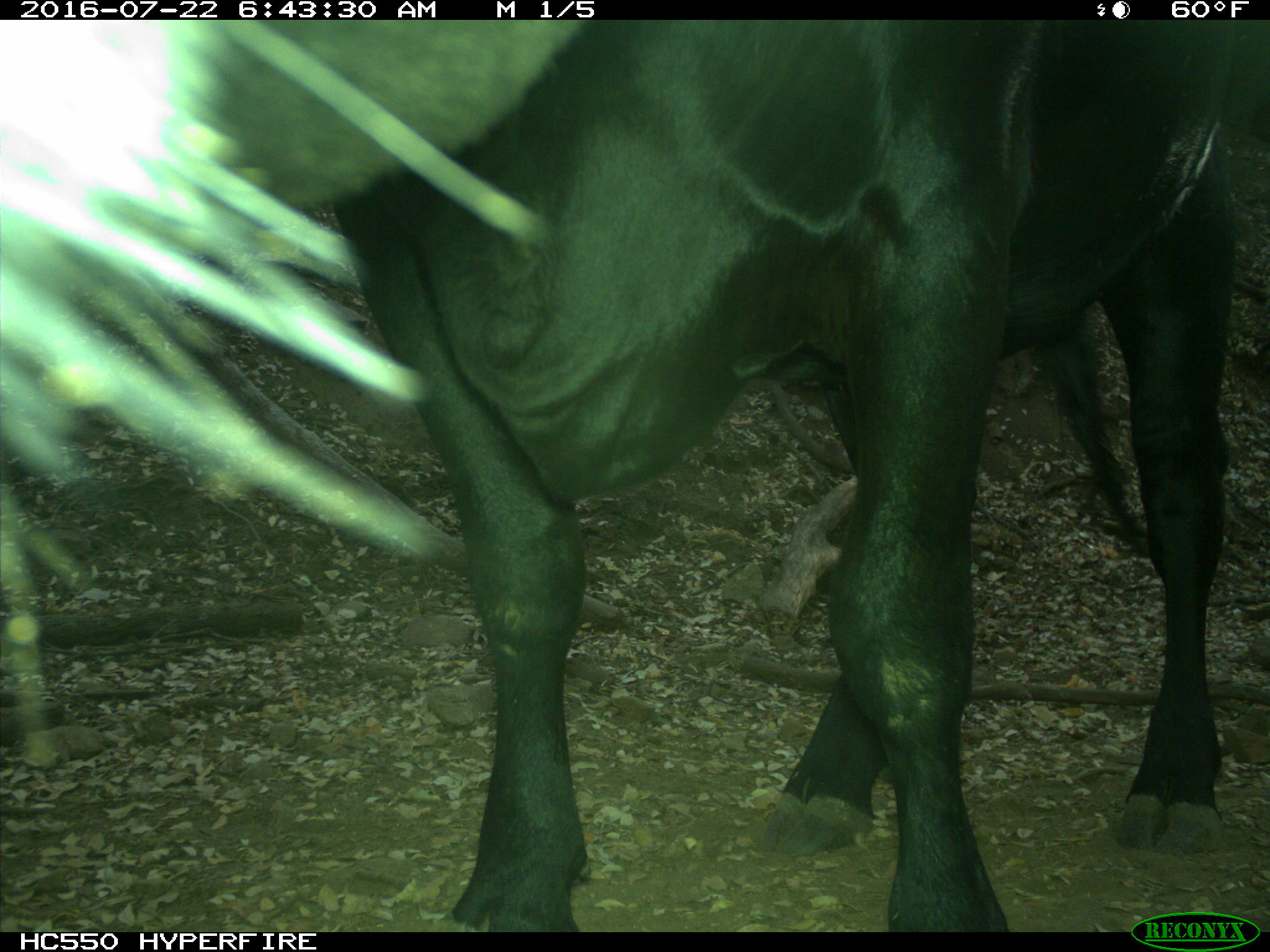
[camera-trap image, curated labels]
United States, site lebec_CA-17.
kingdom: Animalia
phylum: Chordata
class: Mammalia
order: Artiodactyla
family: Bovidae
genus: Bos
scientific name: Bos taurus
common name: domestic cow